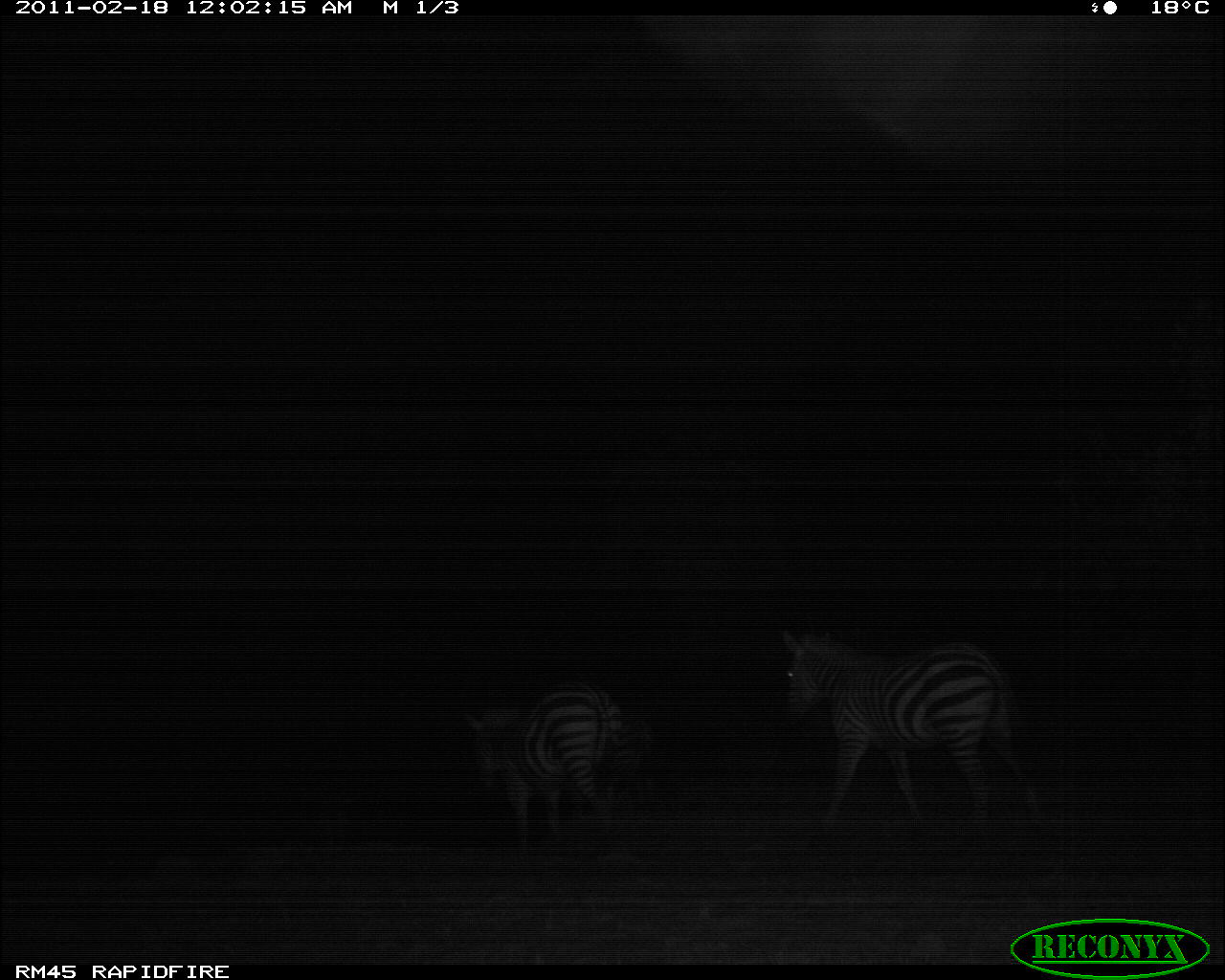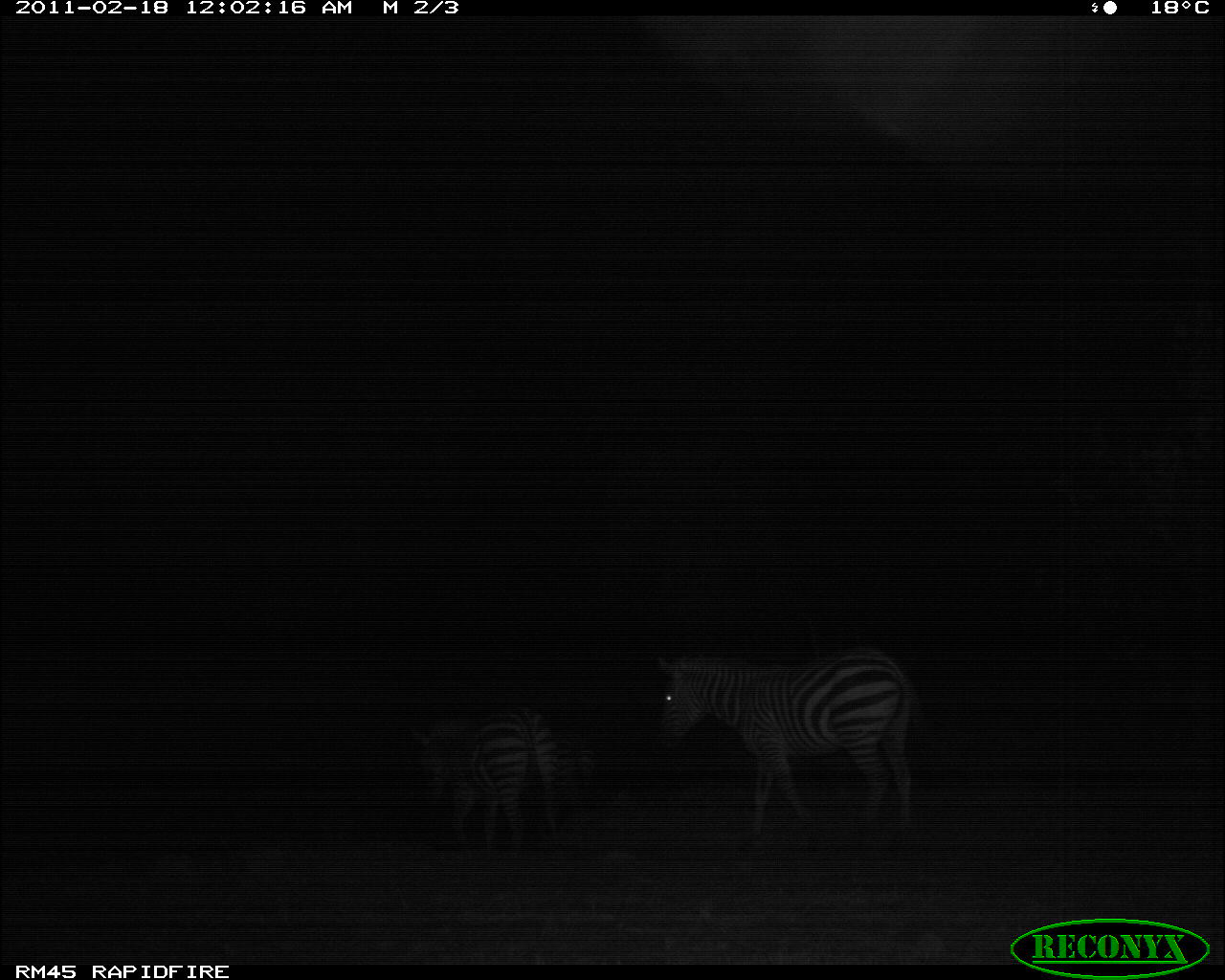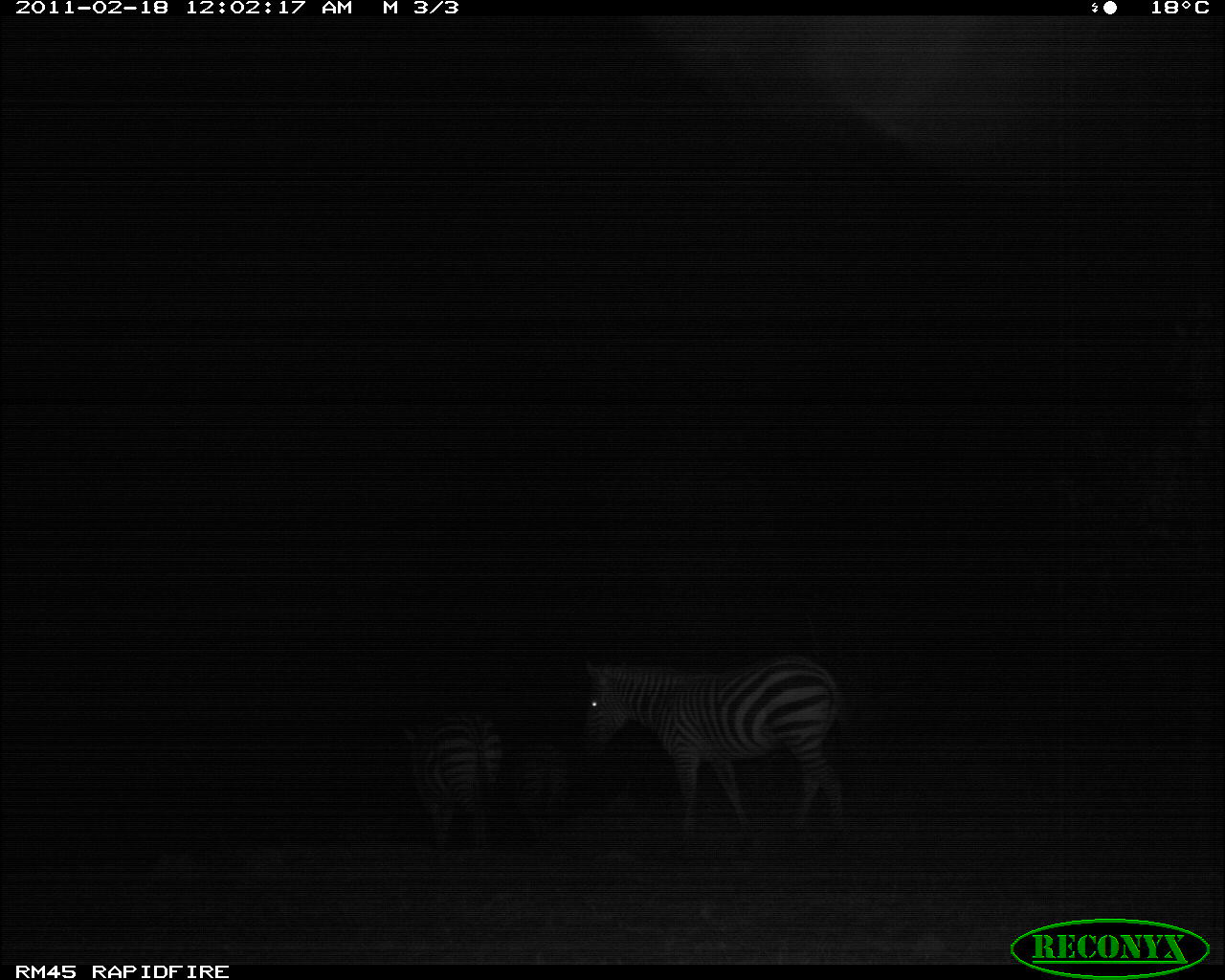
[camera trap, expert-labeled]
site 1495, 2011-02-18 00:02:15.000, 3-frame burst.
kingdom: Animalia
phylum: Chordata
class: Mammalia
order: Perissodactyla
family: Equidae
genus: Equus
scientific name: Equus quagga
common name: plains zebra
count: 3